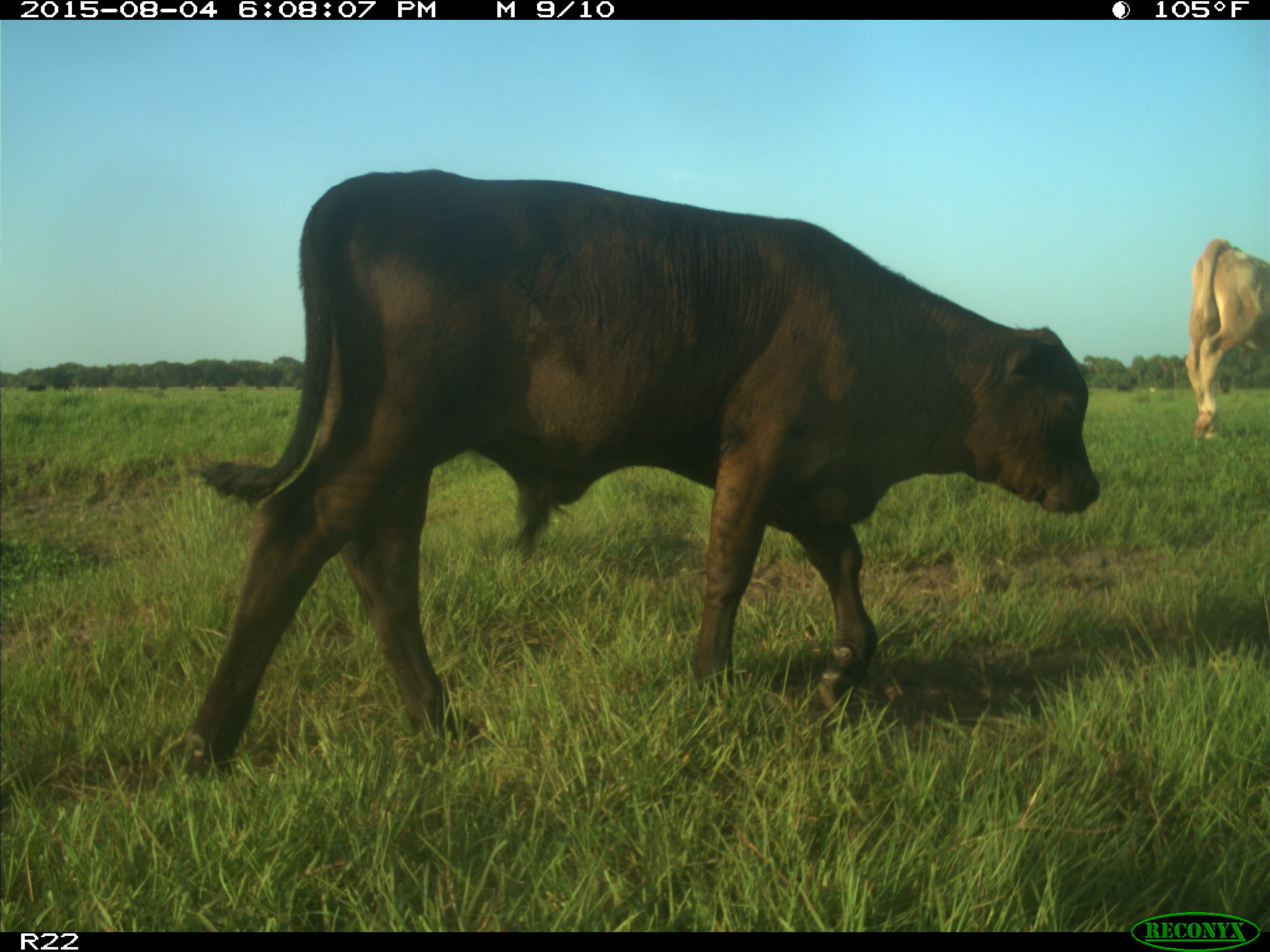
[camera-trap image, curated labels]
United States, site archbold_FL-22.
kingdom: Animalia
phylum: Chordata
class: Mammalia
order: Artiodactyla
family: Bovidae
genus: Bos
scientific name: Bos taurus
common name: domestic cow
Bos taurus (domestic cow).